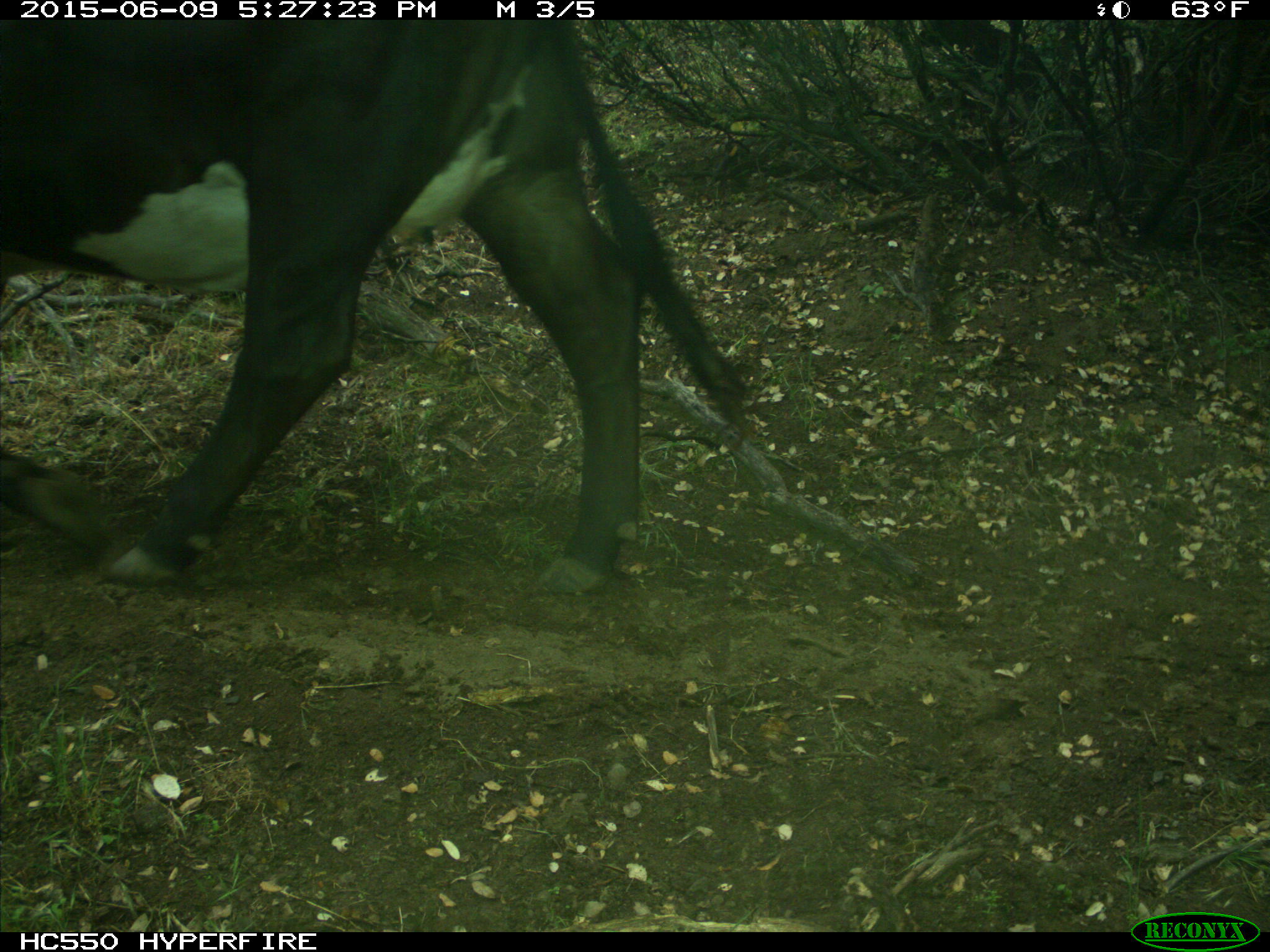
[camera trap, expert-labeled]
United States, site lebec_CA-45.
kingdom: Animalia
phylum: Chordata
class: Mammalia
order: Artiodactyla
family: Bovidae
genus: Bos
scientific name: Bos taurus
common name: domestic cow